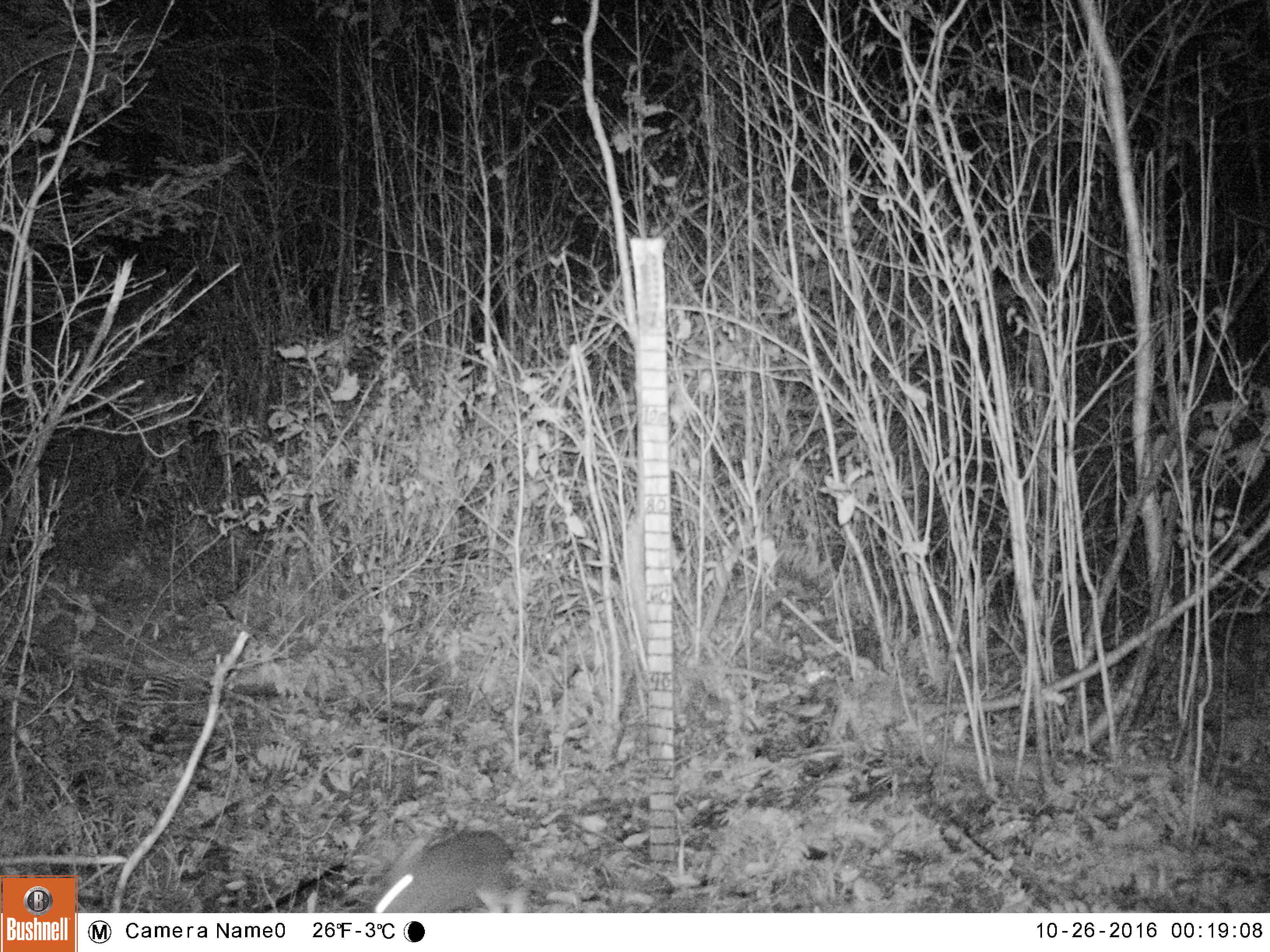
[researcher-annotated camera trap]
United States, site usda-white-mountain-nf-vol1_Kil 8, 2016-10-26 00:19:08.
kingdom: Animalia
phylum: Chordata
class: Mammalia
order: Lagomorpha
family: Leporidae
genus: Lepus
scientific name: Lepus americanus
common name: snowshoe hare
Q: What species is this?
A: Snowshoe hare (Lepus americanus).